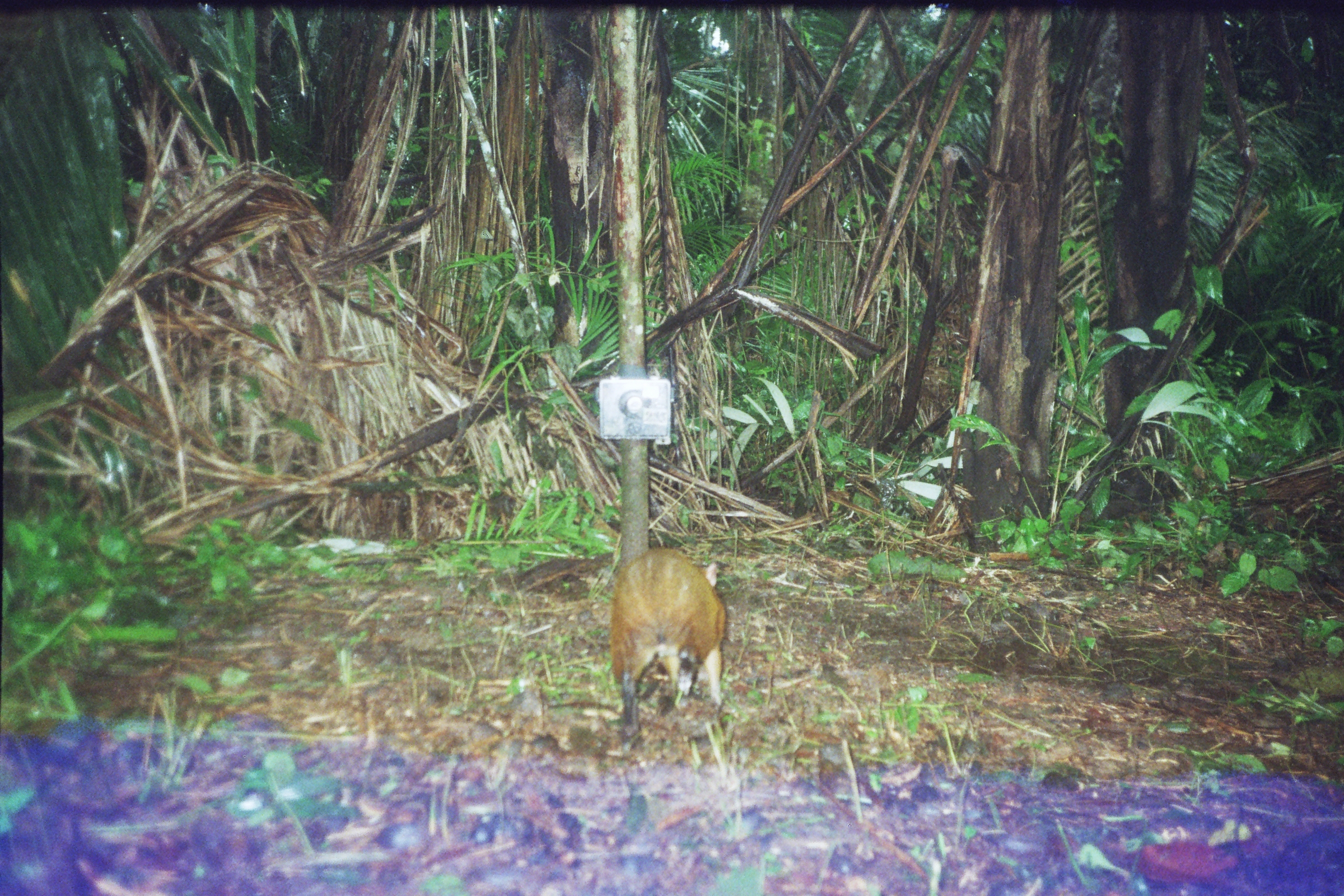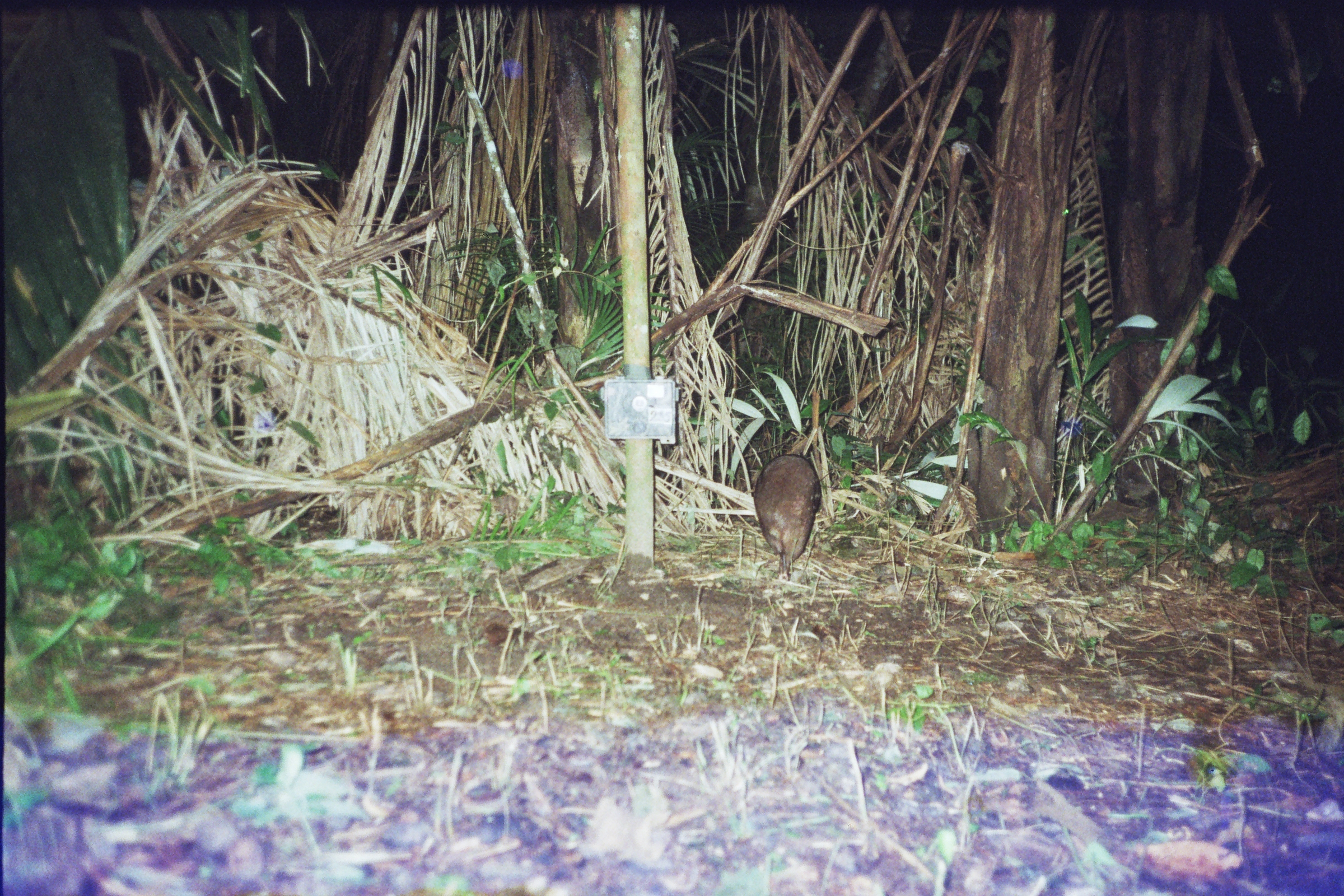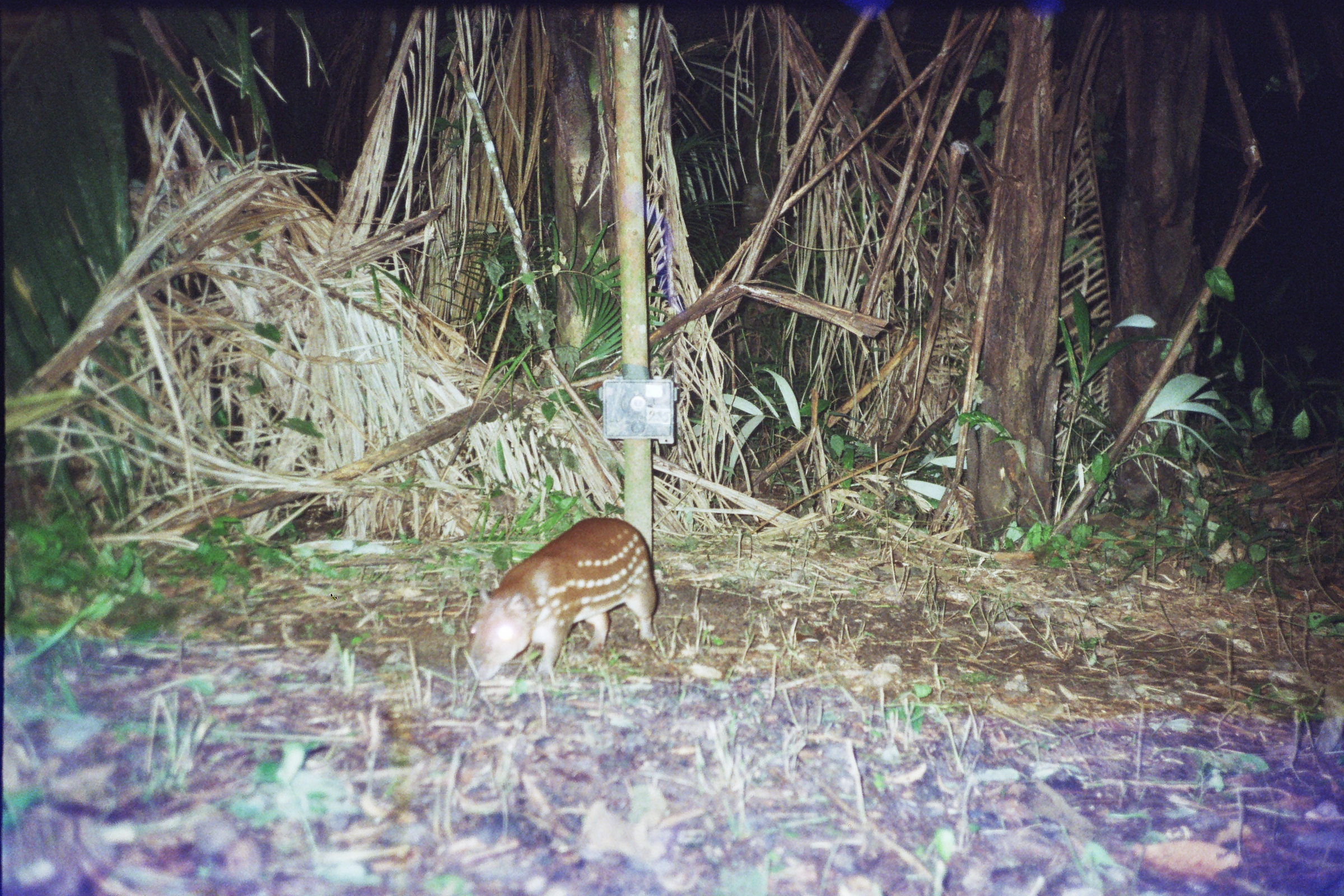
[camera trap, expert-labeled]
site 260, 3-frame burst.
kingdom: Animalia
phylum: Chordata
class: Mammalia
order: Rodentia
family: Dasyproctidae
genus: Dasyprocta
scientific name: Dasyprocta punctata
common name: central american agouti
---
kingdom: Animalia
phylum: Chordata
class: Mammalia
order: Rodentia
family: Cuniculidae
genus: Cuniculus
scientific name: Cuniculus paca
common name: spotted paca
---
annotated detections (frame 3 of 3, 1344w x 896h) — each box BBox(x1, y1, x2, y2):
cuniculus paca: BBox(465, 517, 658, 683)